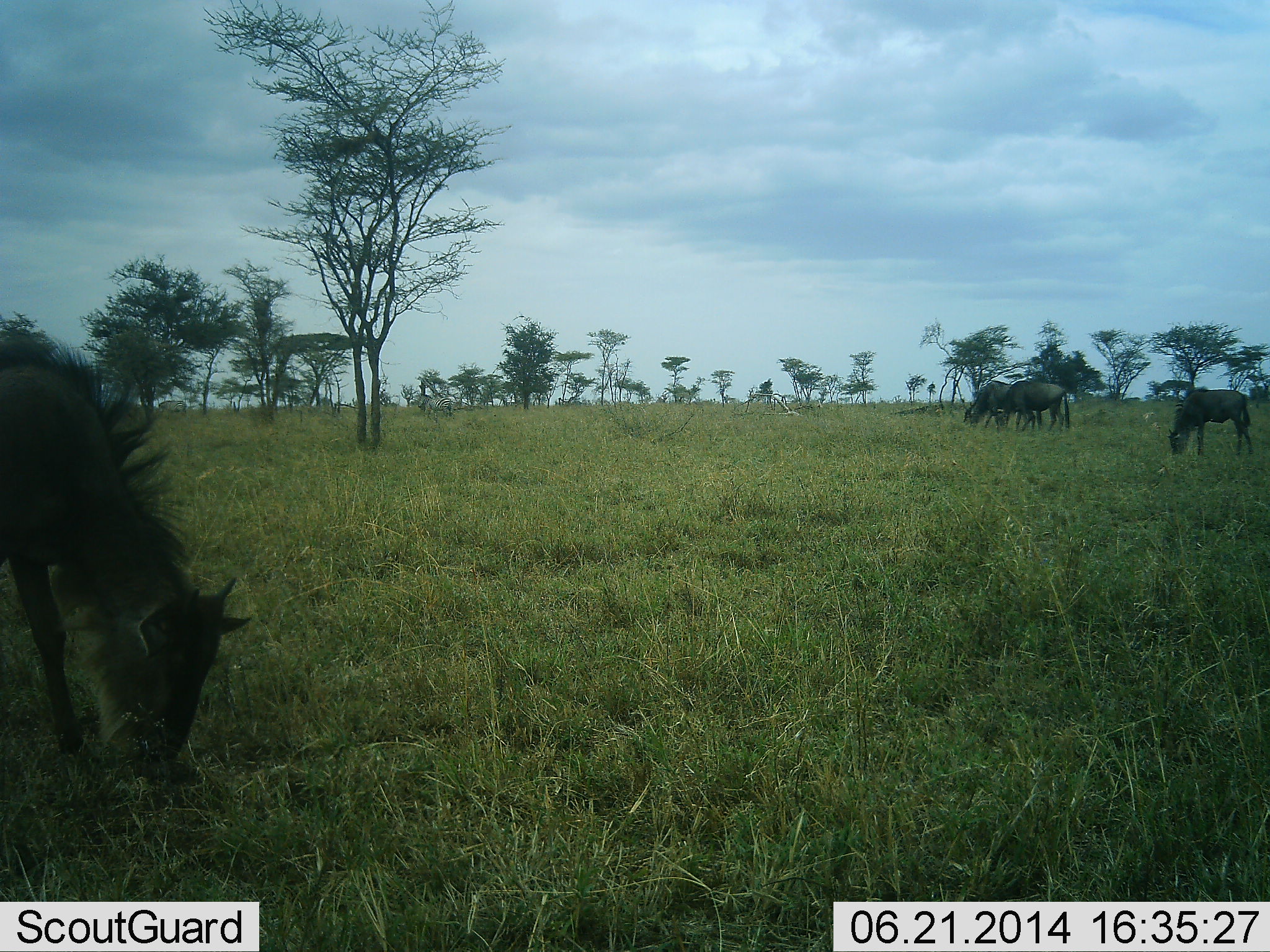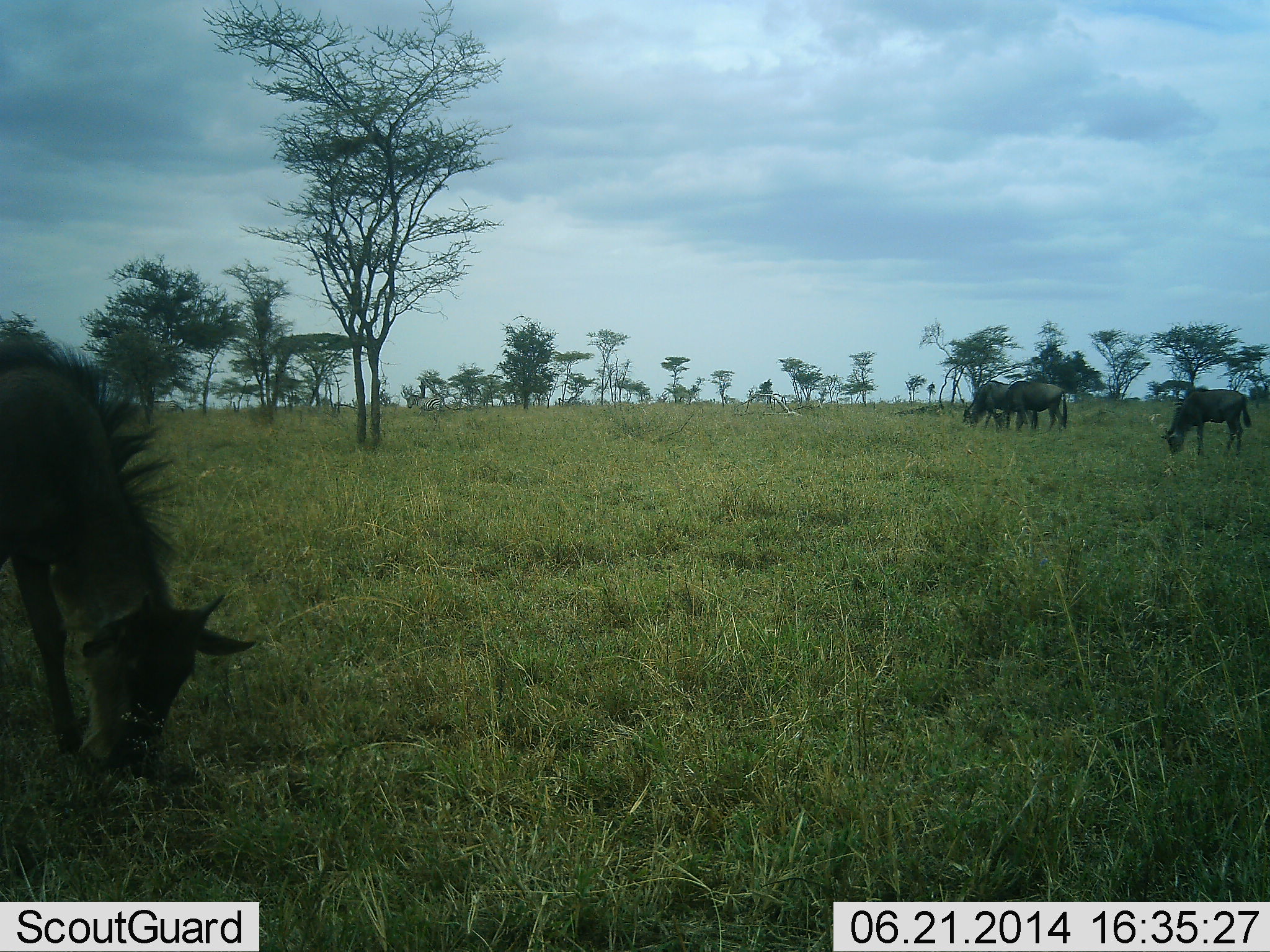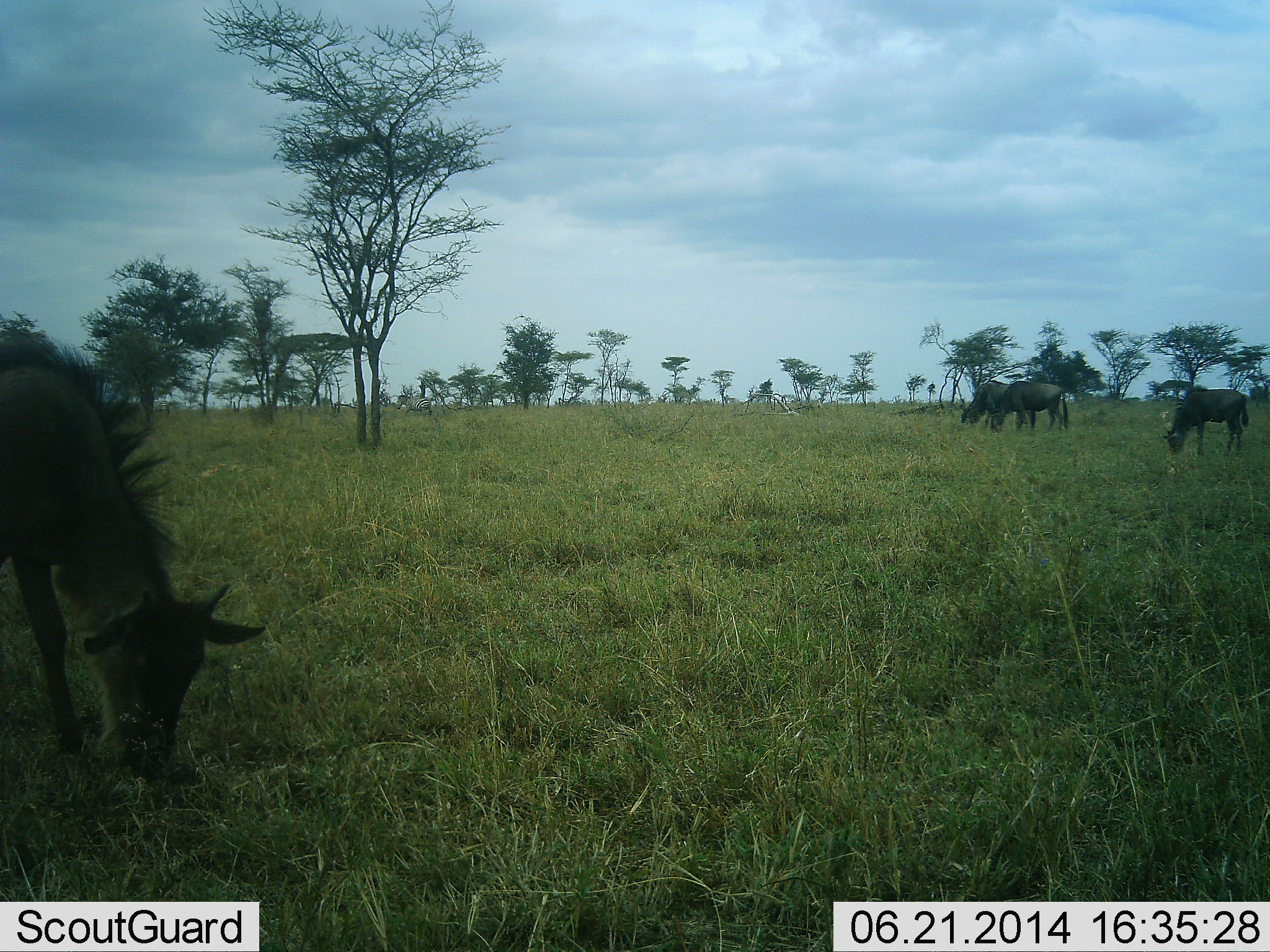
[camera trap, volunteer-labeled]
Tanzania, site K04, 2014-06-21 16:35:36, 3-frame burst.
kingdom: Animalia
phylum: Chordata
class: Mammalia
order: Artiodactyla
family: Bovidae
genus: Connochaetes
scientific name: Connochaetes taurinus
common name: blue wildebeest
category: wildebeest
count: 4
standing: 28%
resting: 0%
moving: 0%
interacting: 0%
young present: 22%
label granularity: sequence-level